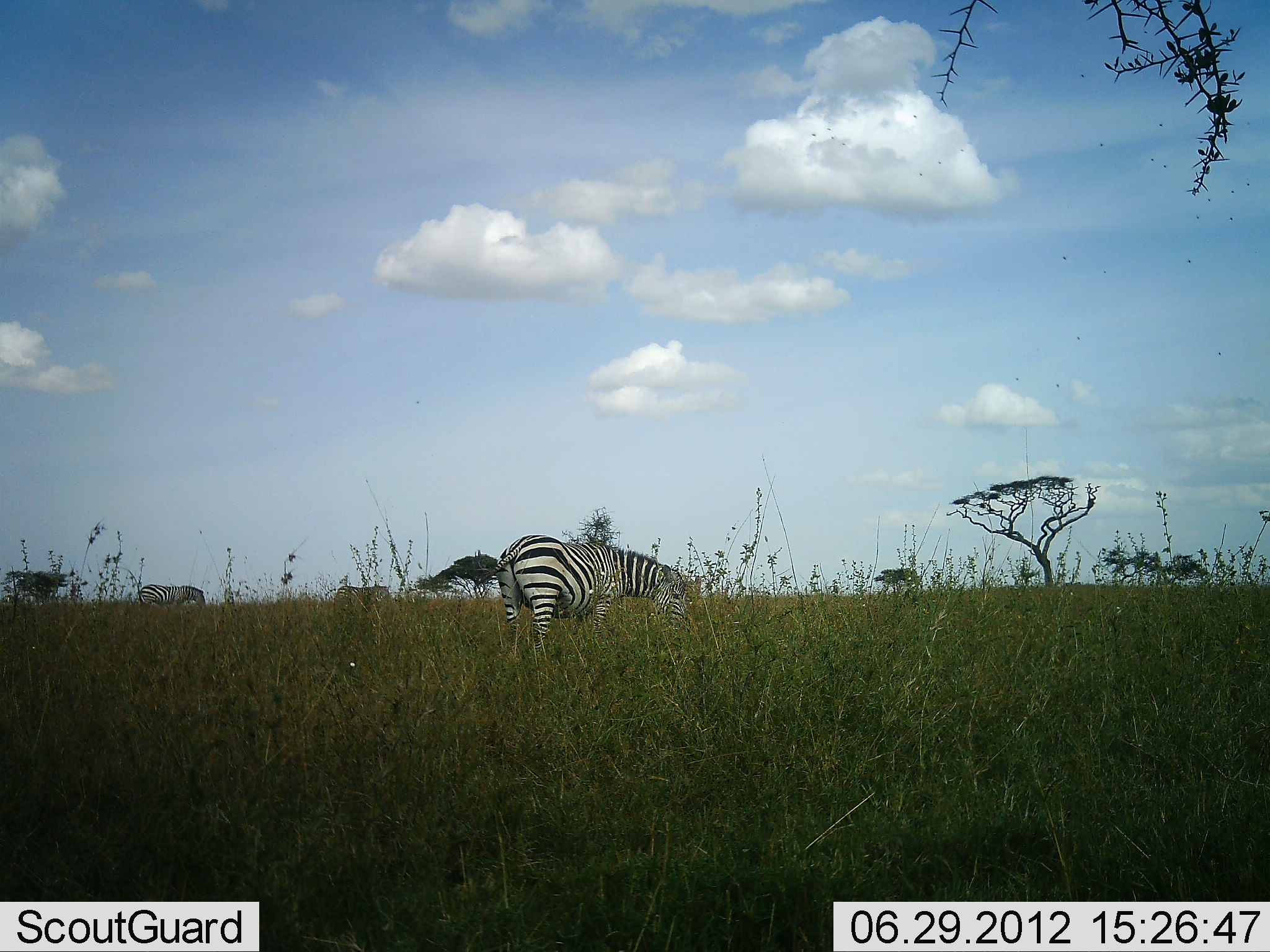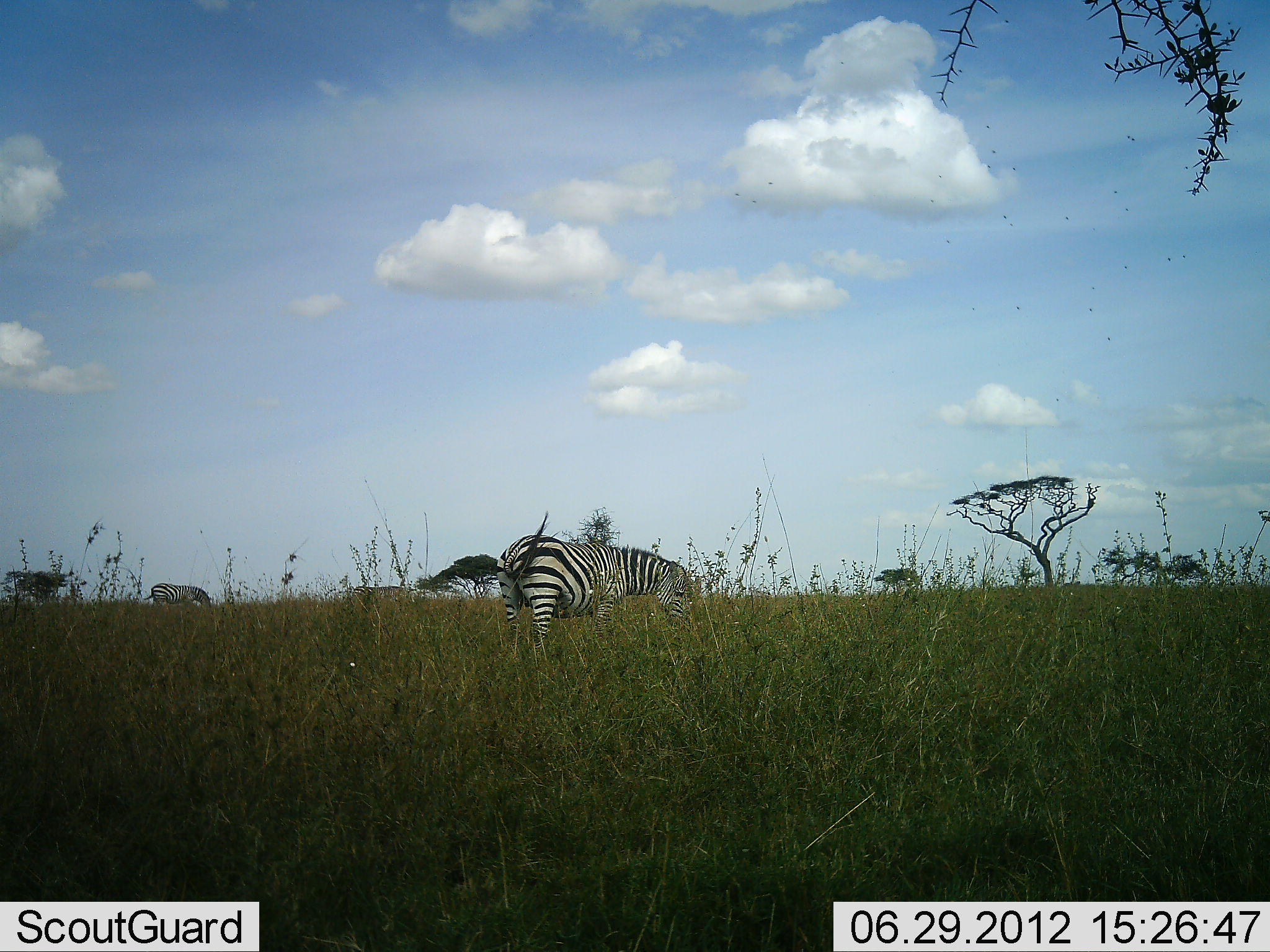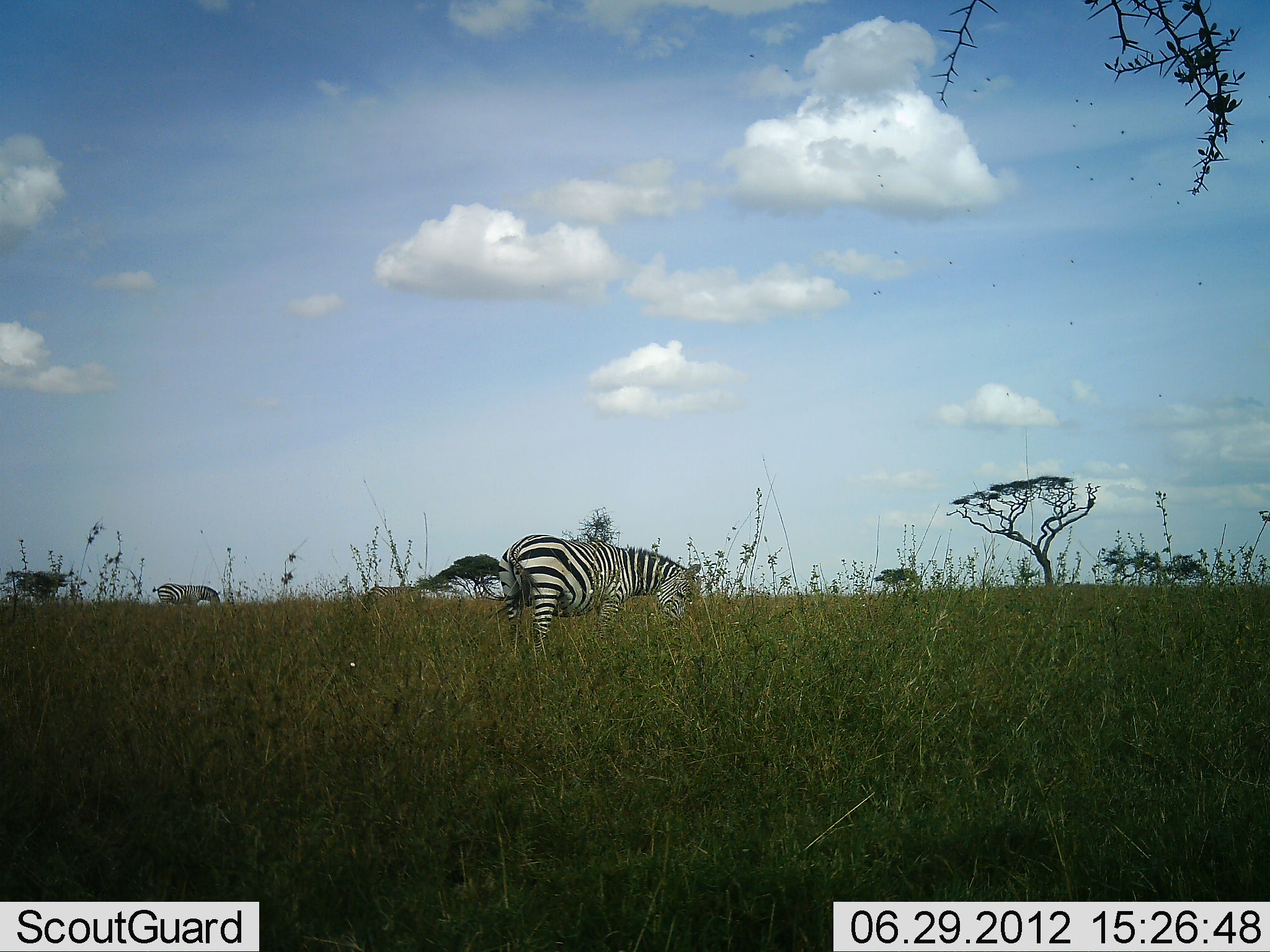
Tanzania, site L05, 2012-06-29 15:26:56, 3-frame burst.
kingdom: Animalia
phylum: Chordata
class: Mammalia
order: Perissodactyla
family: Equidae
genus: Equus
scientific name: Equus quagga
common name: plains zebra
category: zebra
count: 3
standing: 30%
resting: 0%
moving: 50%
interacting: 0%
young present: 0%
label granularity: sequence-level